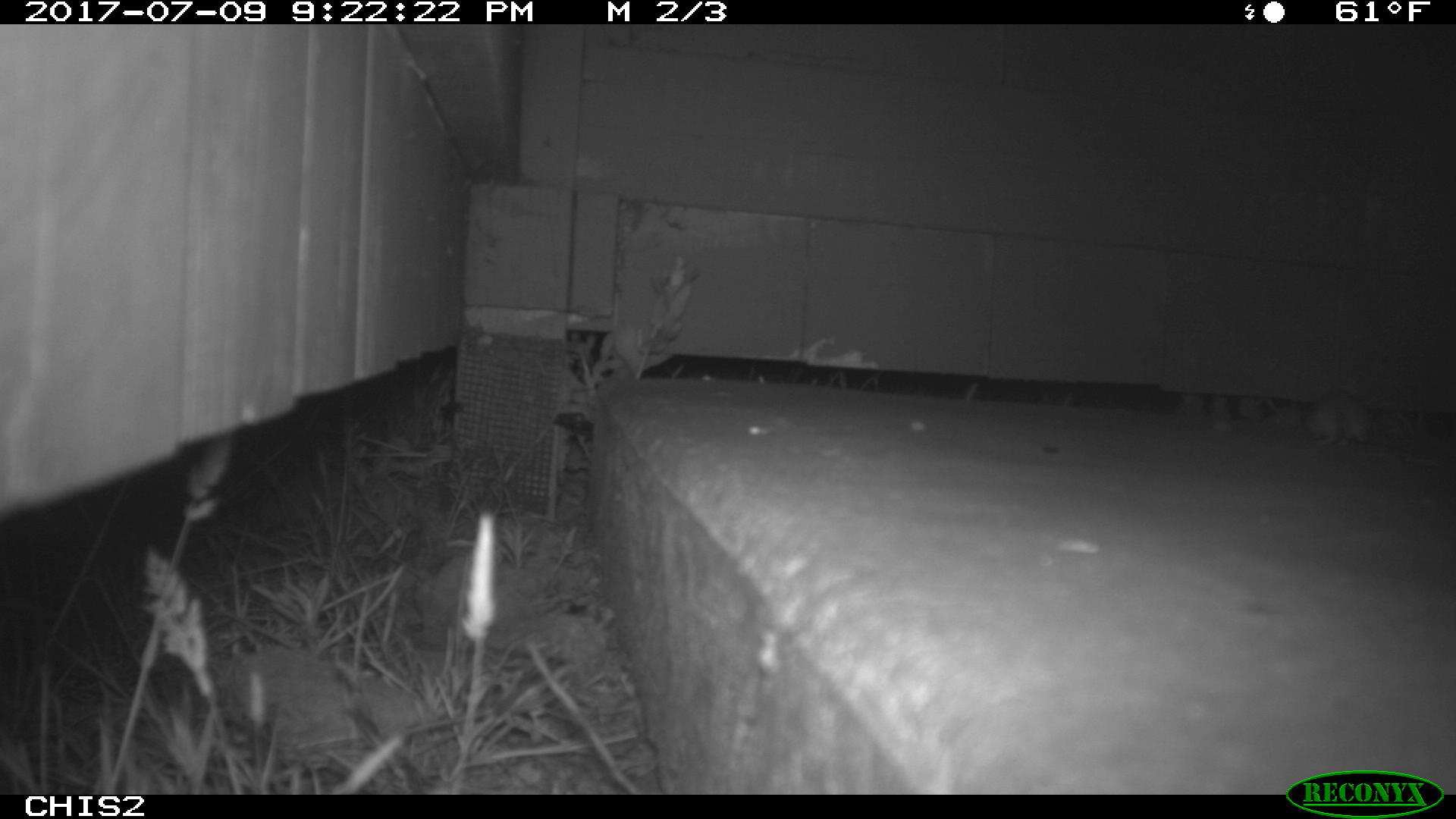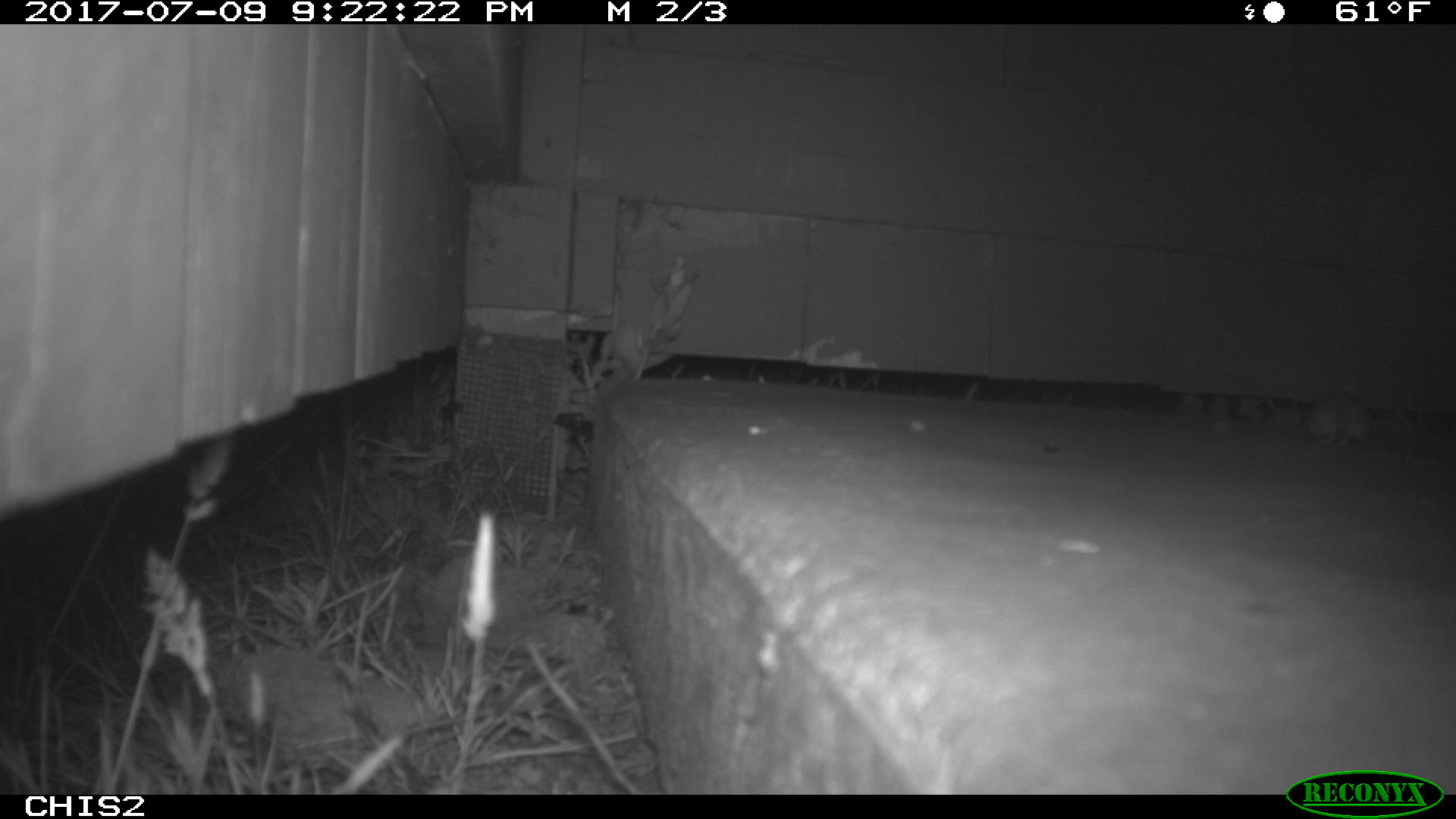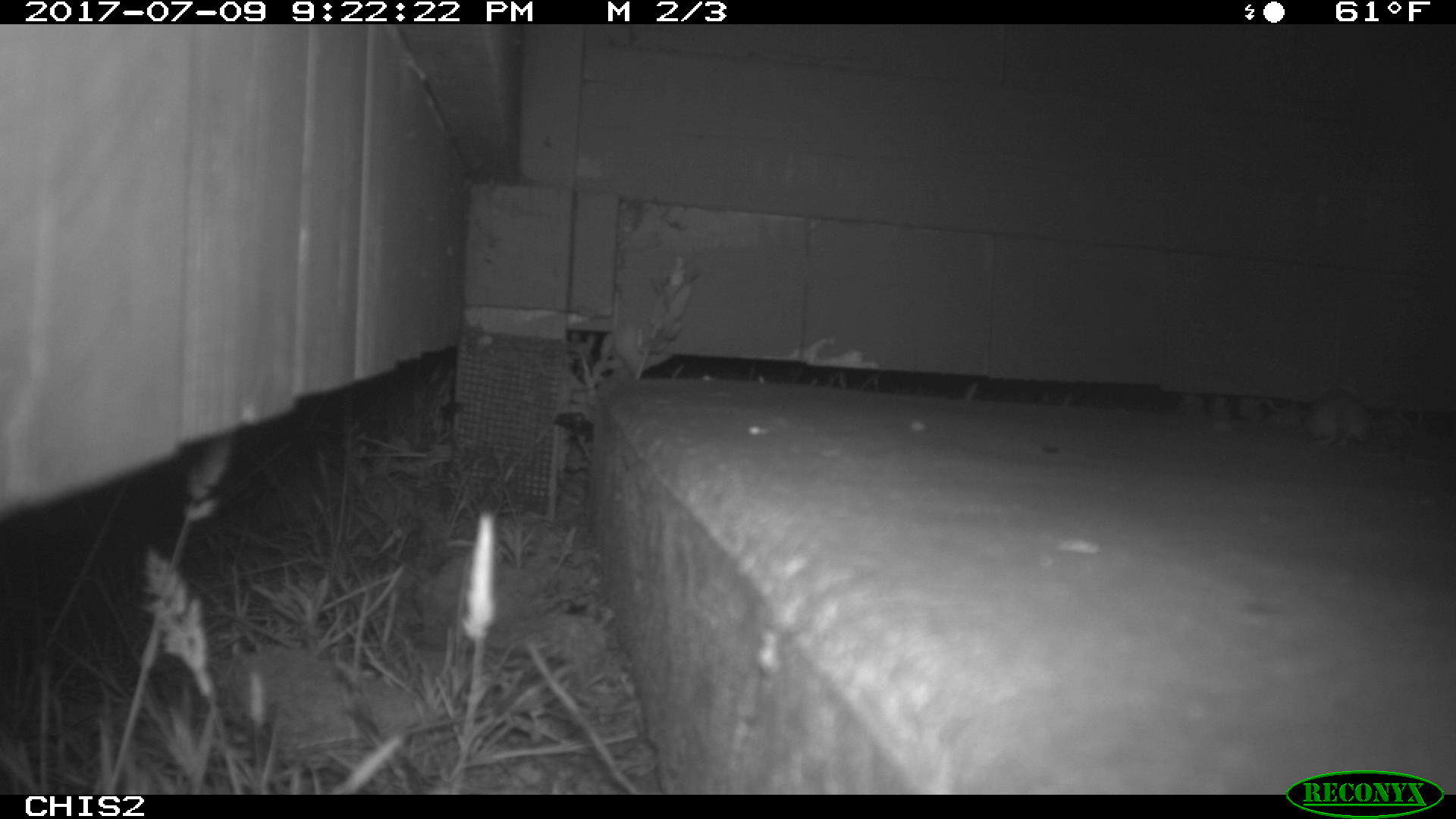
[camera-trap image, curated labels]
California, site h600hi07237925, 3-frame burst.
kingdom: Animalia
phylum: Chordata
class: Mammalia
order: Rodentia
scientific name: Rodentia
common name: rodent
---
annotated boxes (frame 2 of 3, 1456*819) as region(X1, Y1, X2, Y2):
rodent: region(1302, 387, 1370, 445)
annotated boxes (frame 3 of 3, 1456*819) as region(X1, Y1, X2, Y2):
rodent: region(1304, 388, 1373, 447)